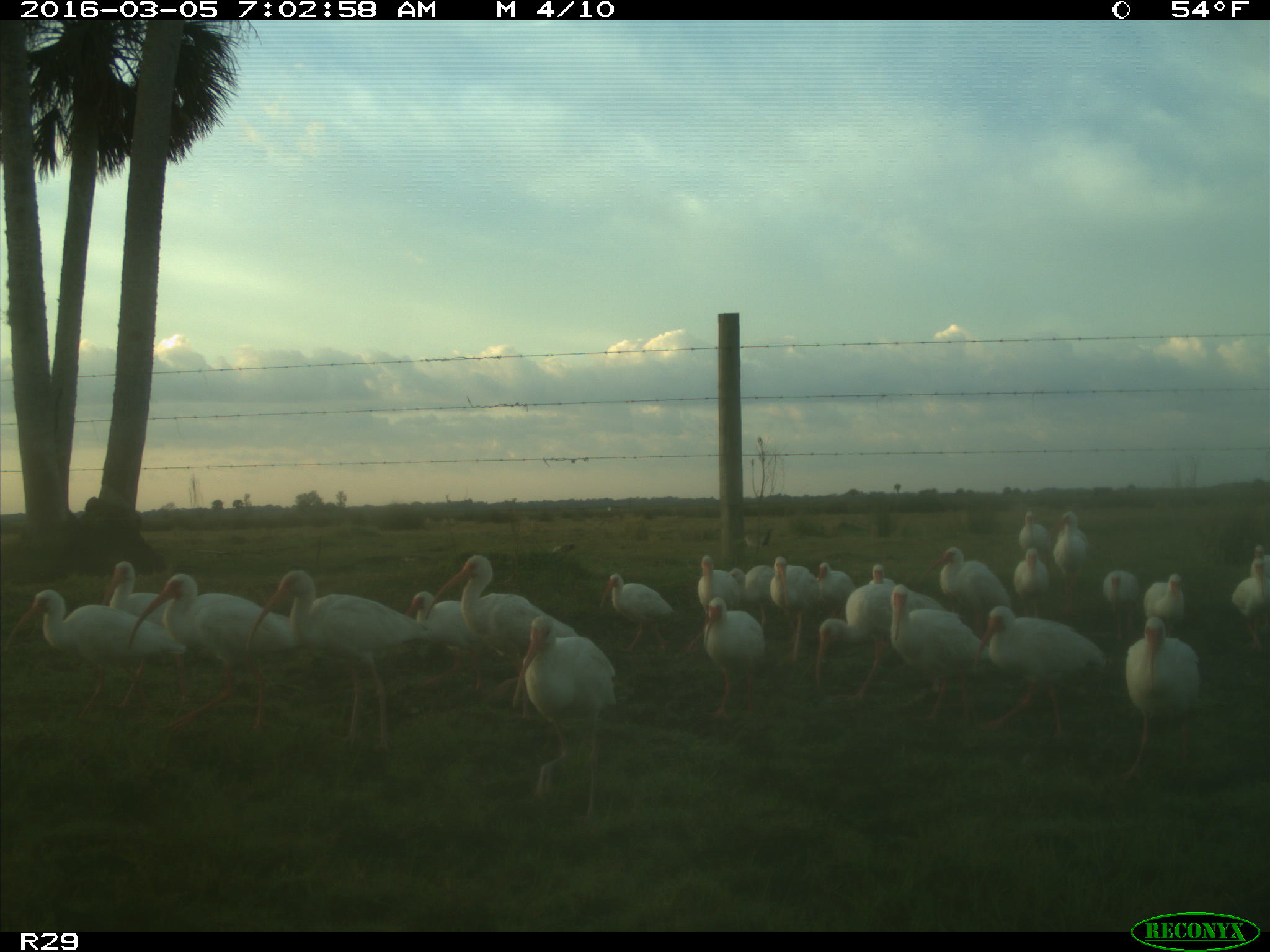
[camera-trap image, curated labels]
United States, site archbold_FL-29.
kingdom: Animalia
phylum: Chordata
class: Aves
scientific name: Aves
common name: birds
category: unidentified bird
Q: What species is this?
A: Unidentified bird (birds) (Aves).